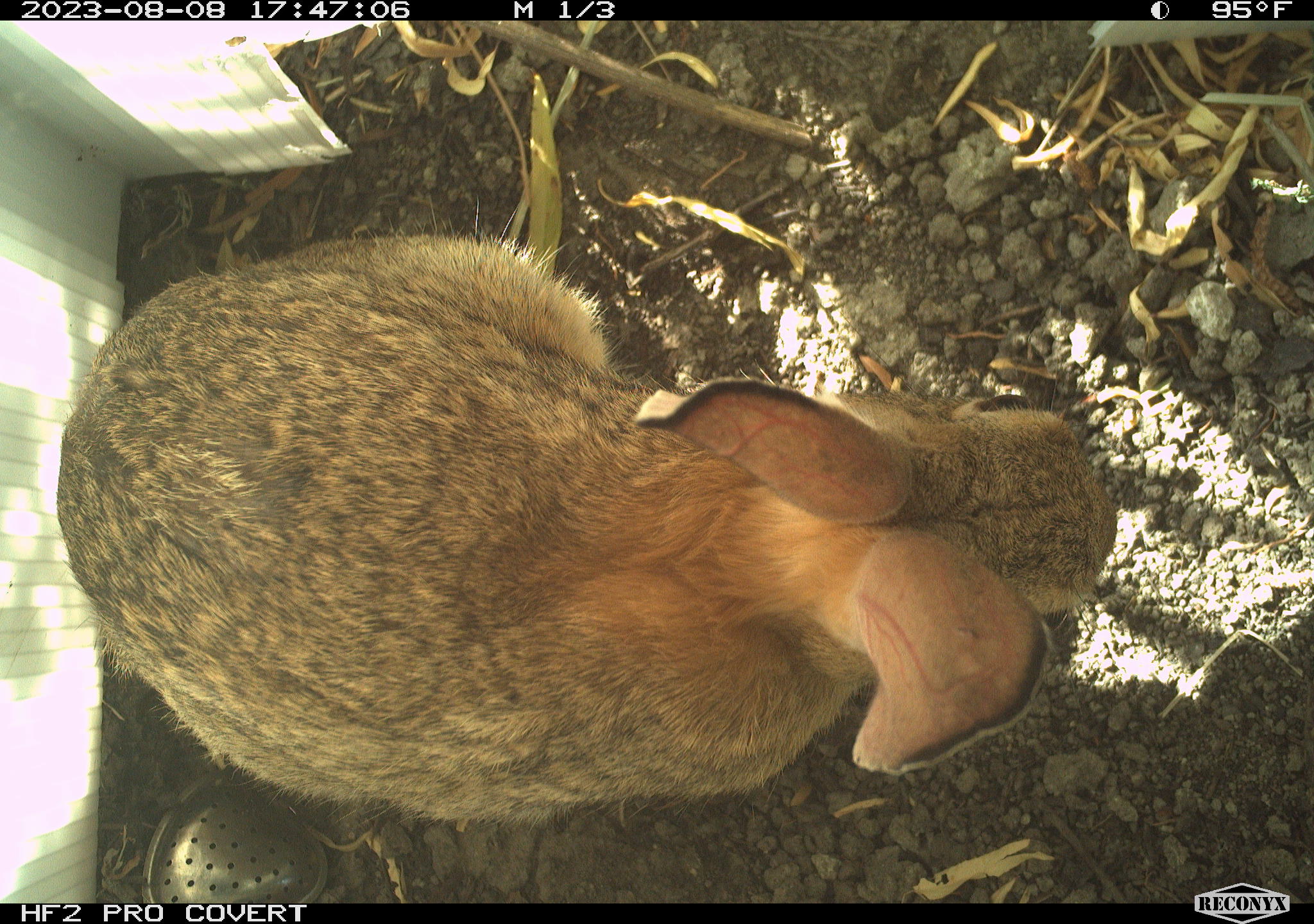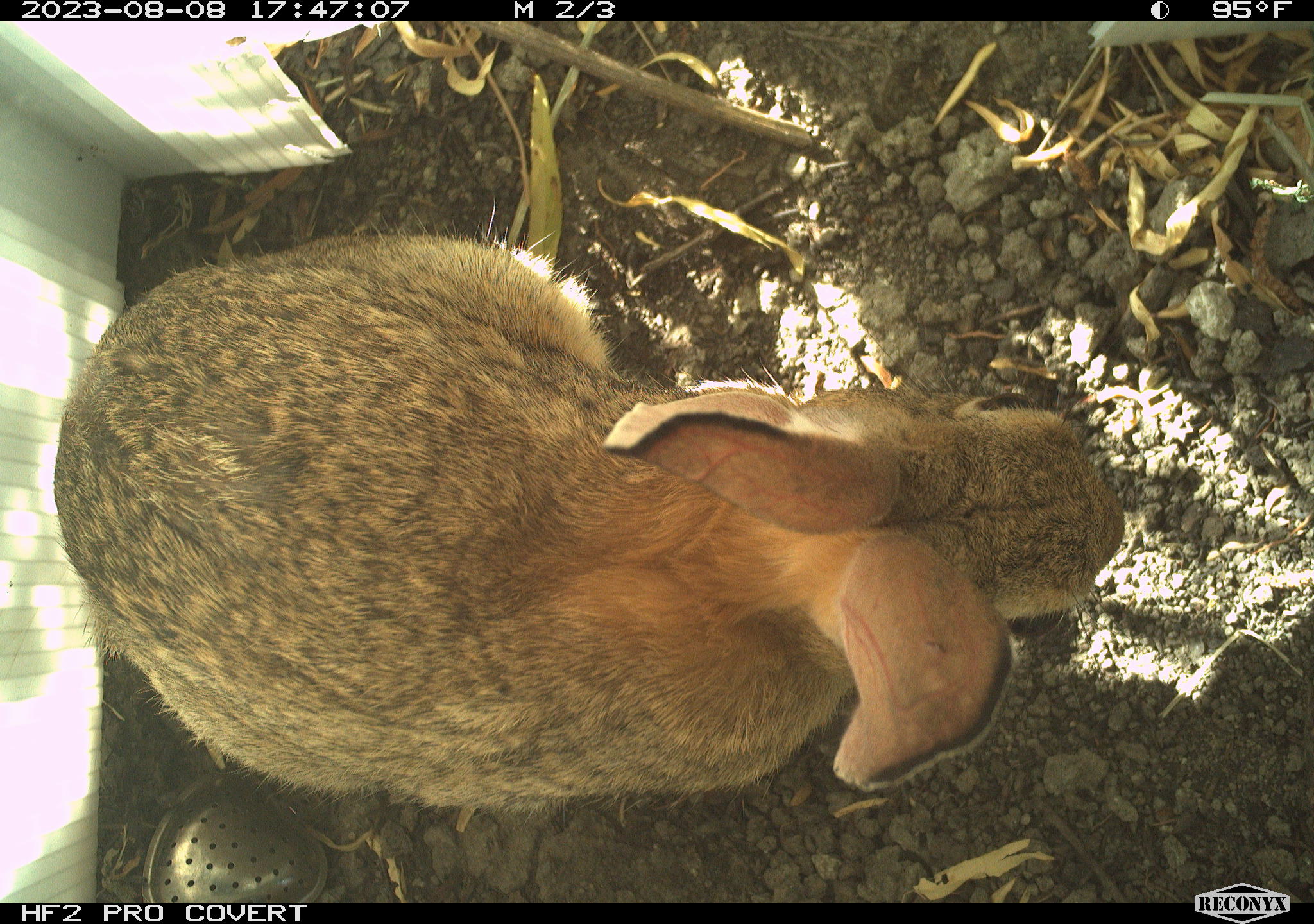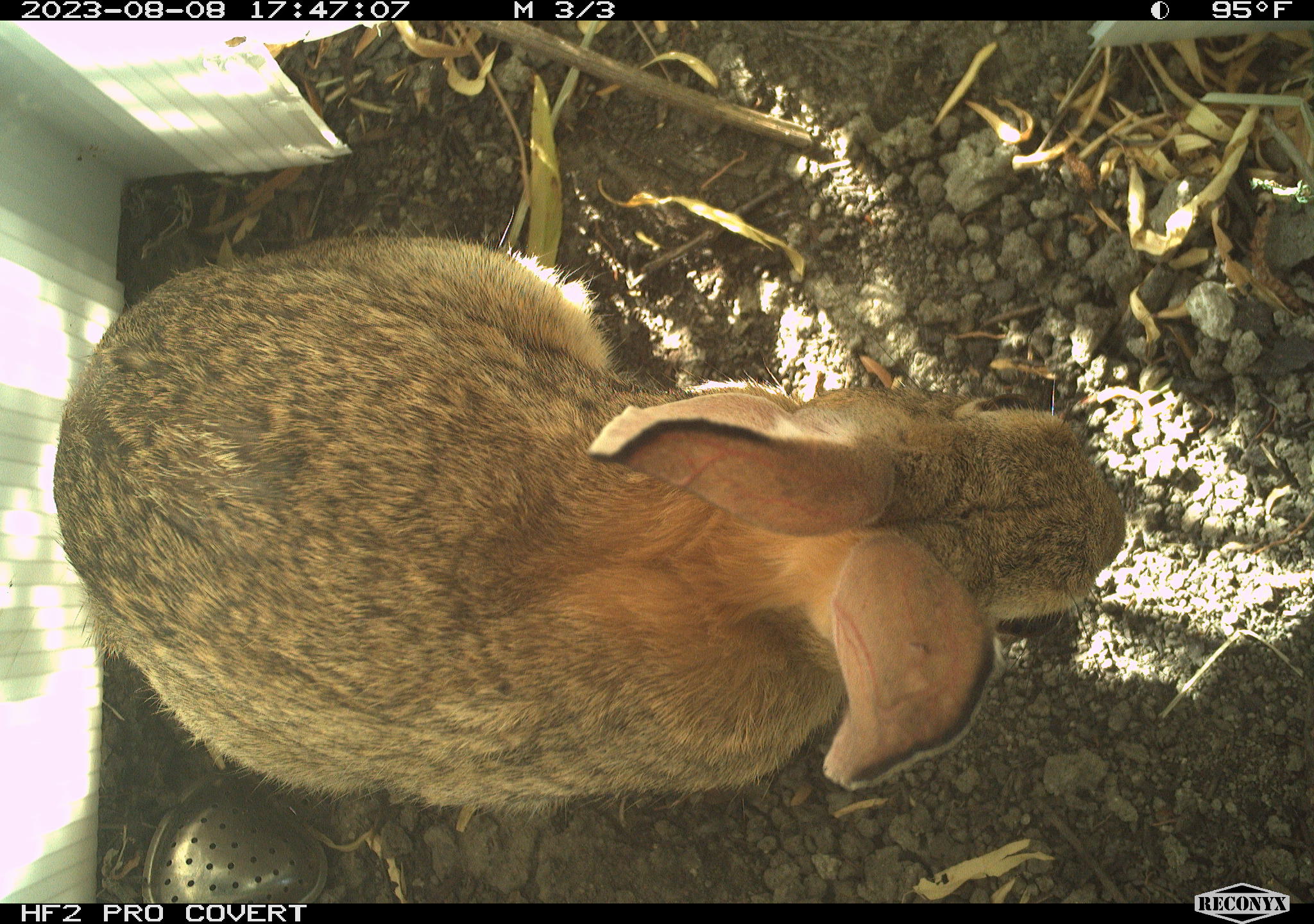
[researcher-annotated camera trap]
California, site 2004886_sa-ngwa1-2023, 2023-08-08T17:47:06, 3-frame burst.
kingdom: Animalia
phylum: Chordata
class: Mammalia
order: Lagomorpha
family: Leporidae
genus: Sylvilagus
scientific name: Sylvilagus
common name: cottontail rabbits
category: sylvilagus species